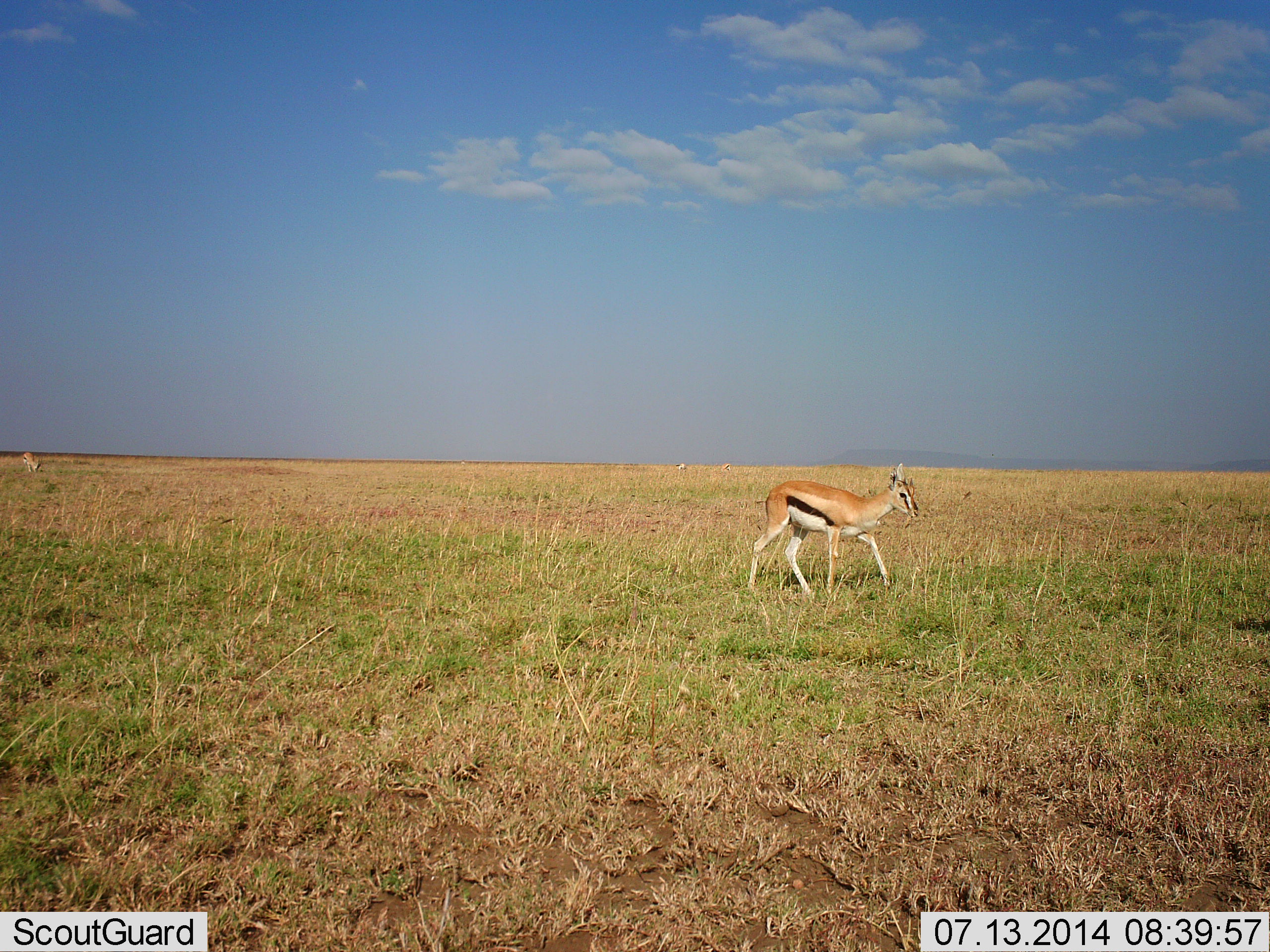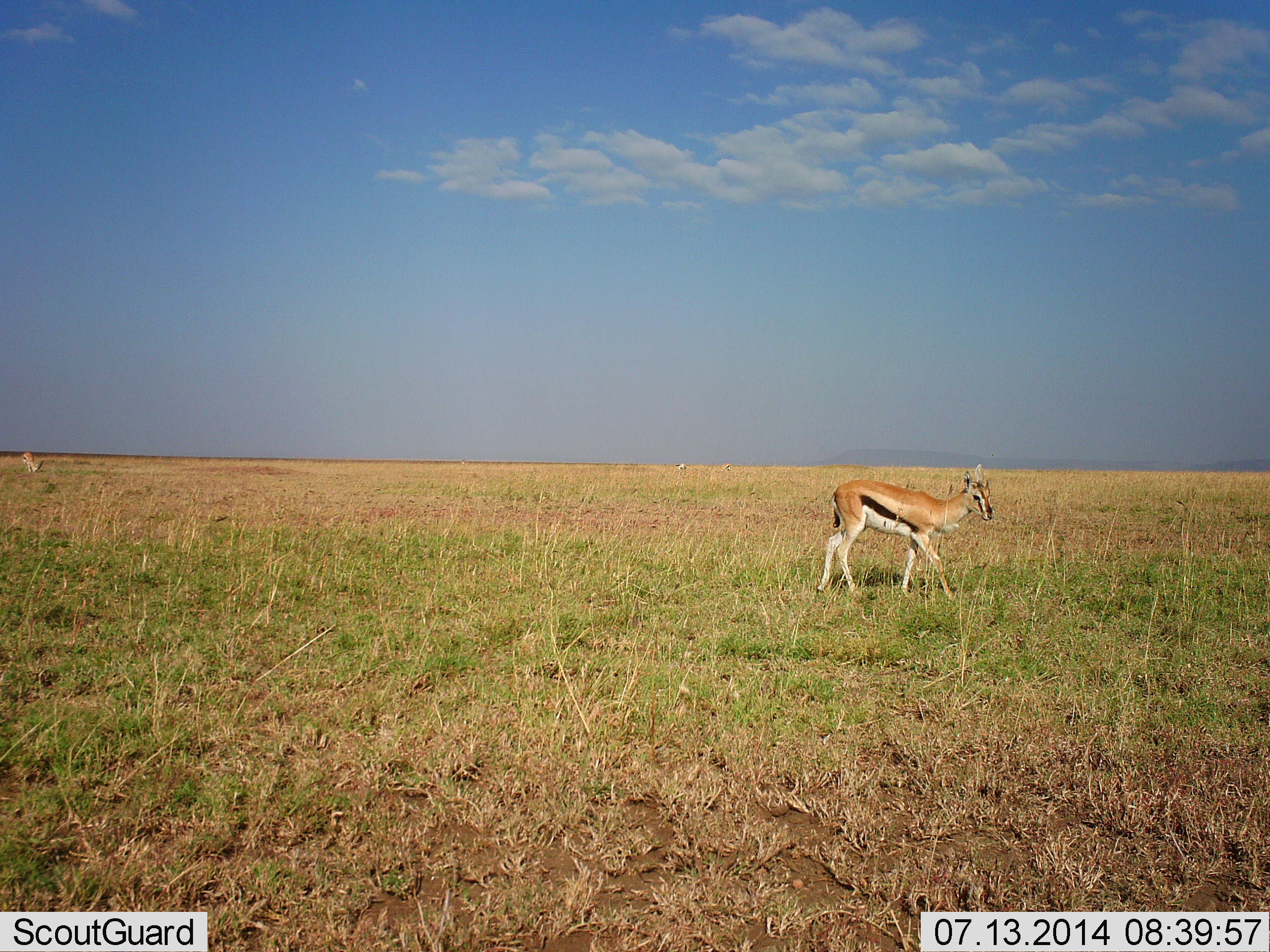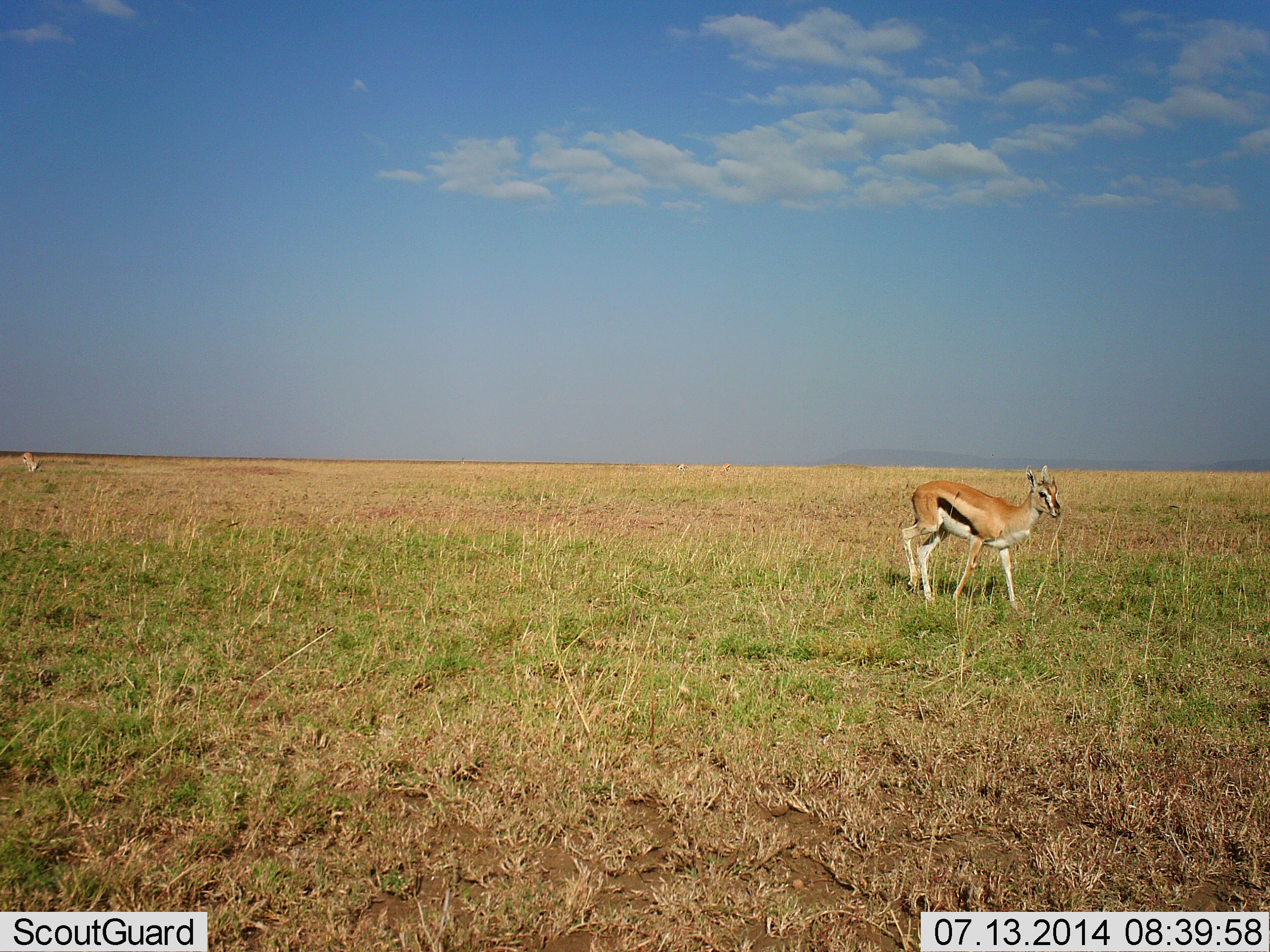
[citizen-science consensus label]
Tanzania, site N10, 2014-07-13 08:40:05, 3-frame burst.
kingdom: Animalia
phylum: Chordata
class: Mammalia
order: Artiodactyla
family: Bovidae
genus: Eudorcas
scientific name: Eudorcas thomsonii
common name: thomson's gazelle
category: gazellethomsons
Gazellethomsons (thomson's gazelle) (Eudorcas thomsonii), count 2. Behavior (volunteer vote fractions): standing 30%, resting 0%, moving 80%, interacting 0%. Young present (vote fraction): 0%. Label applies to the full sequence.